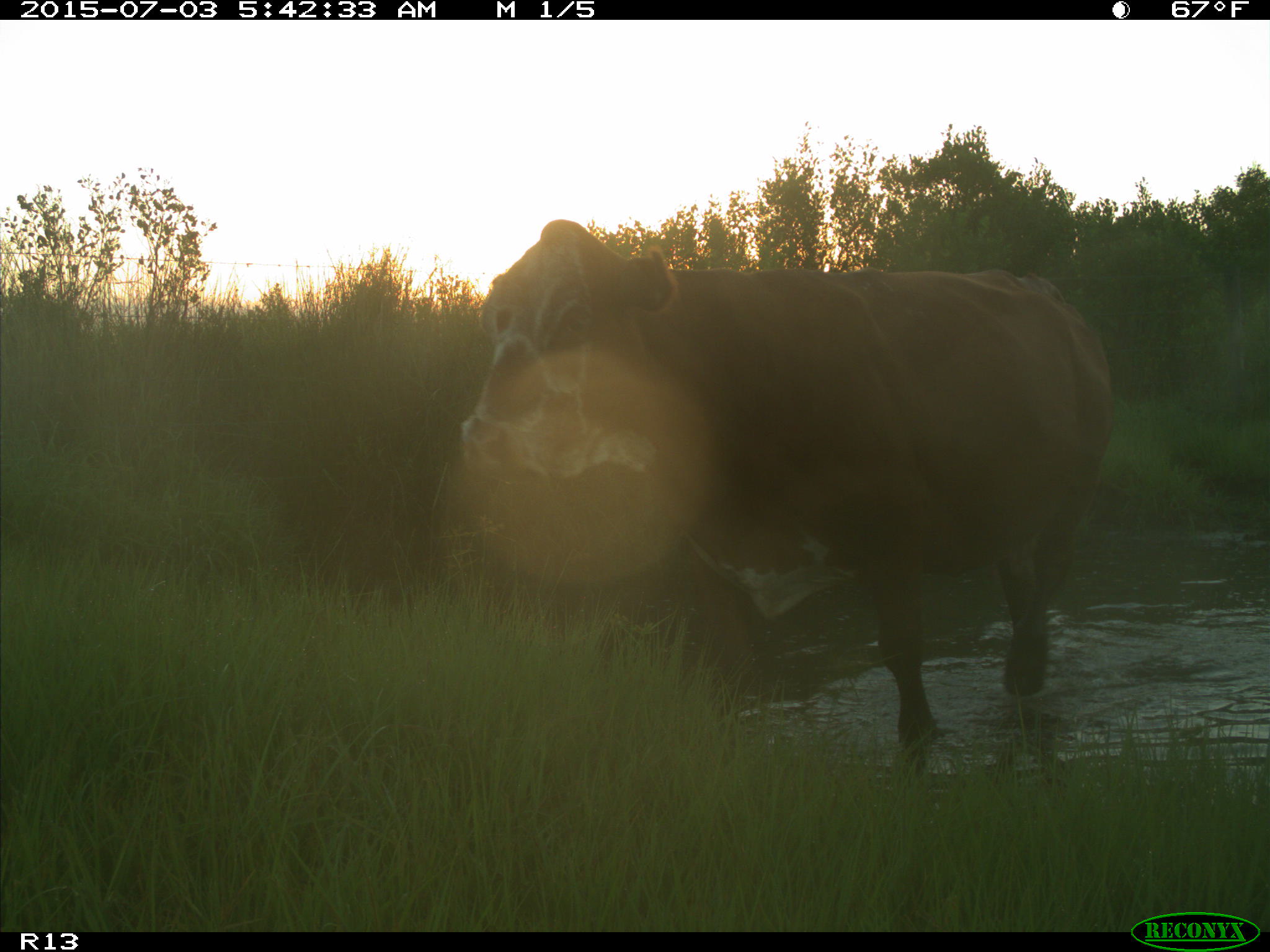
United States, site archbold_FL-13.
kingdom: Animalia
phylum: Chordata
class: Mammalia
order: Artiodactyla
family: Bovidae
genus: Bos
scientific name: Bos taurus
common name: domestic cow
Bos taurus (domestic cow).